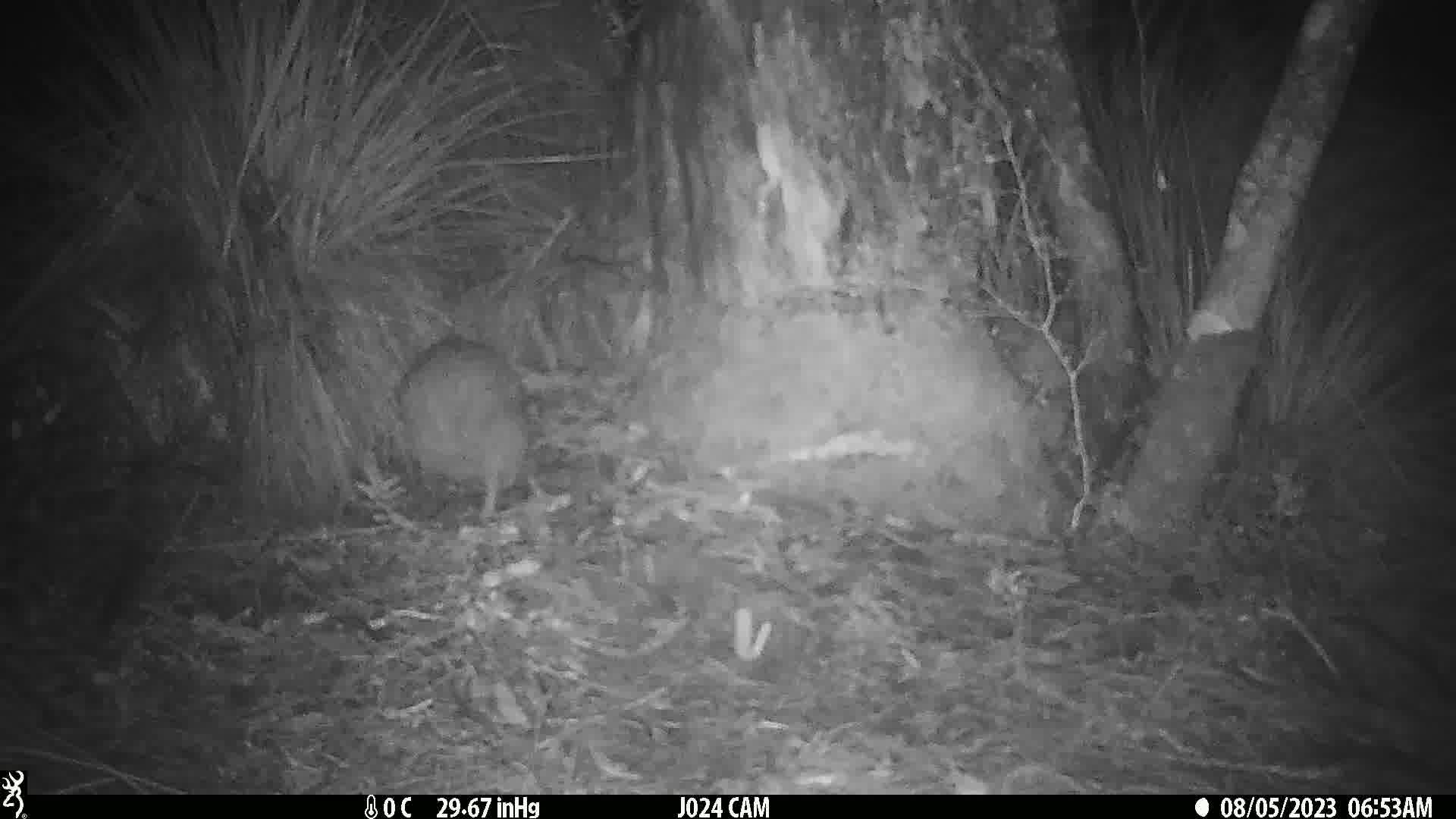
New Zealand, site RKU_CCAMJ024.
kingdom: Animalia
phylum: Chordata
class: Aves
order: Apterygiformes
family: Apterygidae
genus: Apteryx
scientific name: Apteryx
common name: kiwi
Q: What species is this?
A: Kiwi (Apteryx).